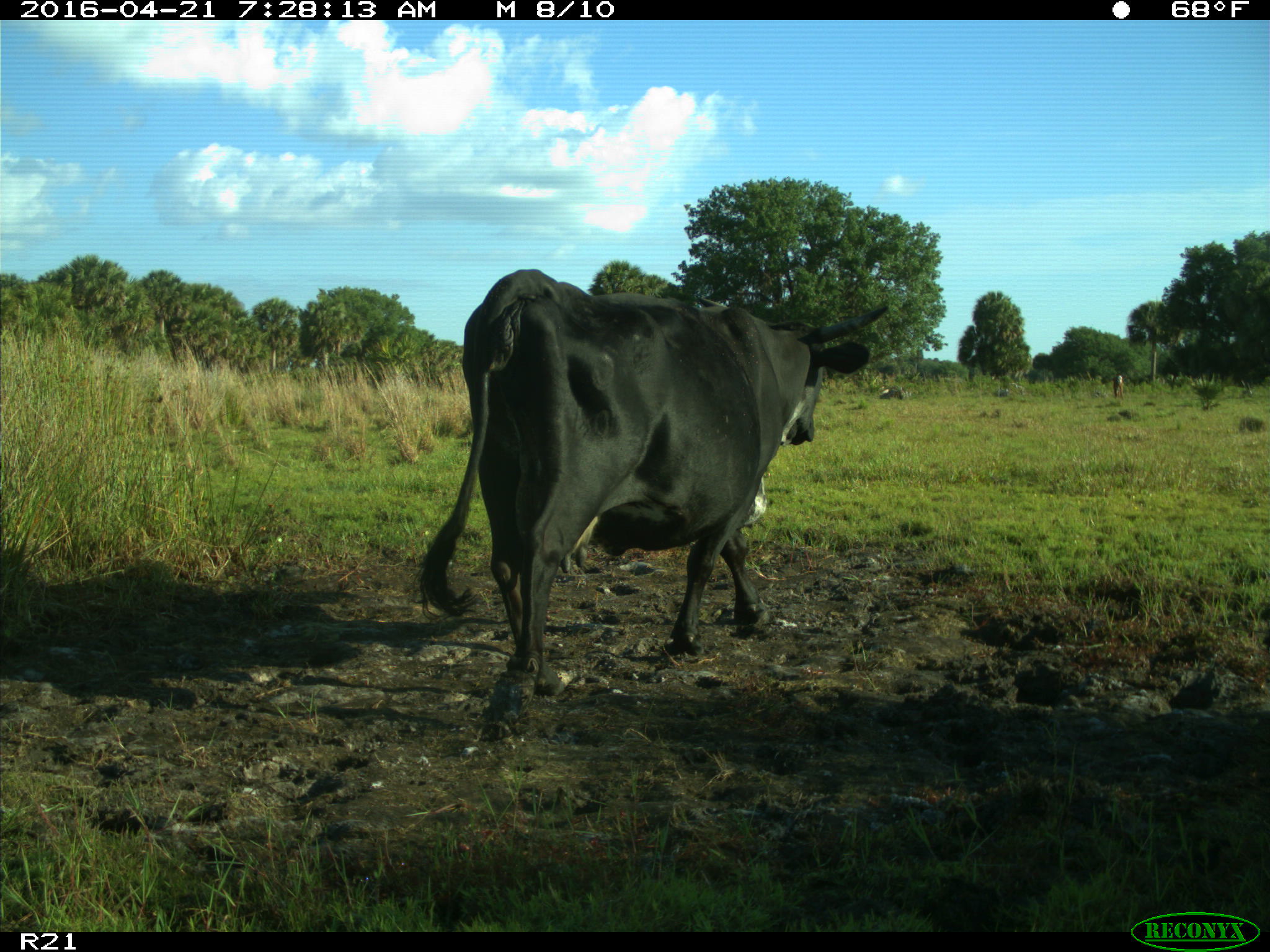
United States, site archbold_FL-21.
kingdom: Animalia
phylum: Chordata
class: Mammalia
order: Artiodactyla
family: Bovidae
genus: Bos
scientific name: Bos taurus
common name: domestic cow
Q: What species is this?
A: Bos taurus (domestic cow).